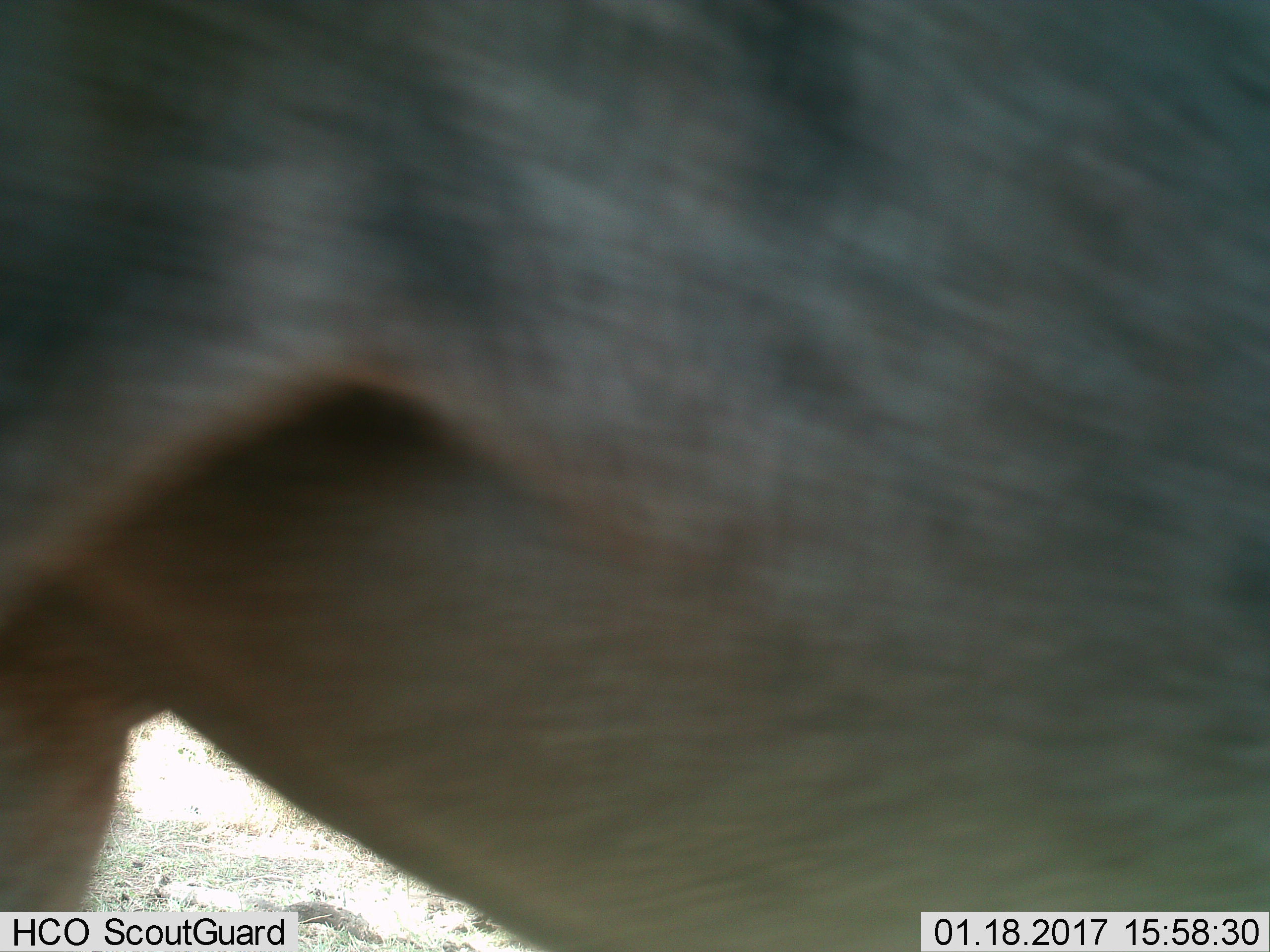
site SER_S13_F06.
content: unidentified animal